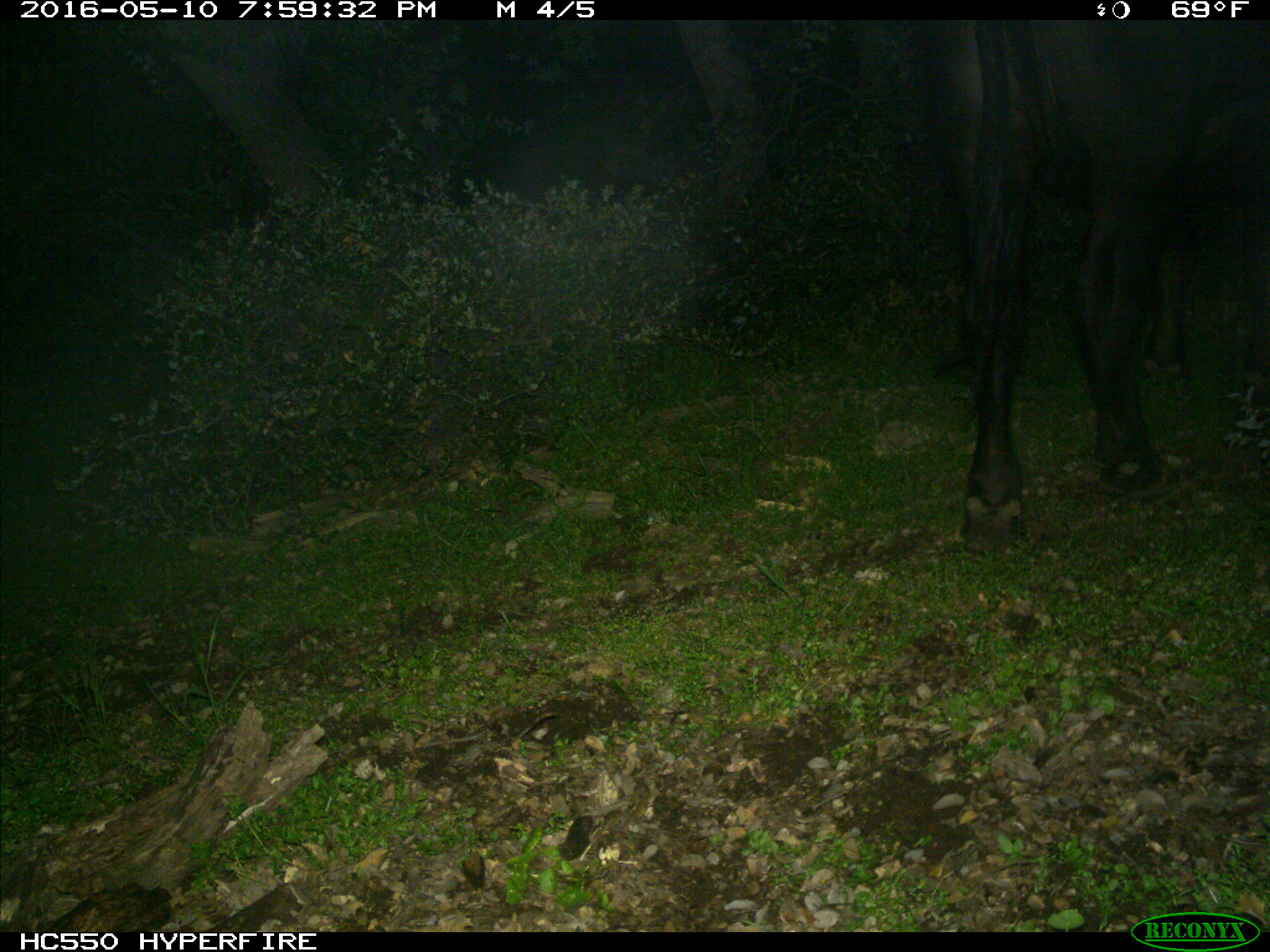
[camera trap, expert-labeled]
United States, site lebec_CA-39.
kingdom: Animalia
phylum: Chordata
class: Mammalia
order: Artiodactyla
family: Bovidae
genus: Bos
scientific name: Bos taurus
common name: domestic cow